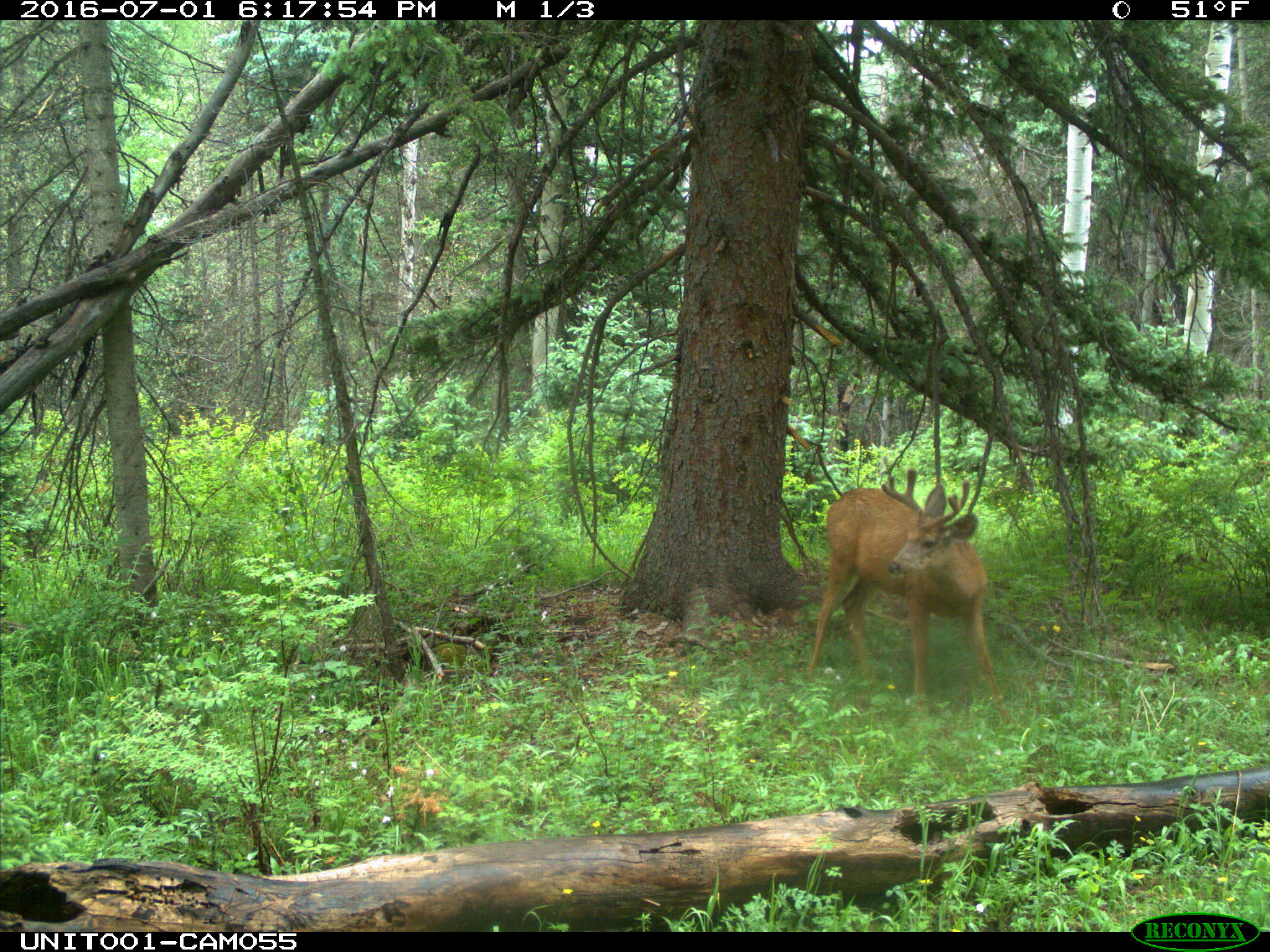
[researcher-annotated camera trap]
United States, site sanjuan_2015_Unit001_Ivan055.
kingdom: Animalia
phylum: Chordata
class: Mammalia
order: Artiodactyla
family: Cervidae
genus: Odocoileus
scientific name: Odocoileus hemionus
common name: mule deer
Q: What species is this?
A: Odocoileus hemionus (mule deer).